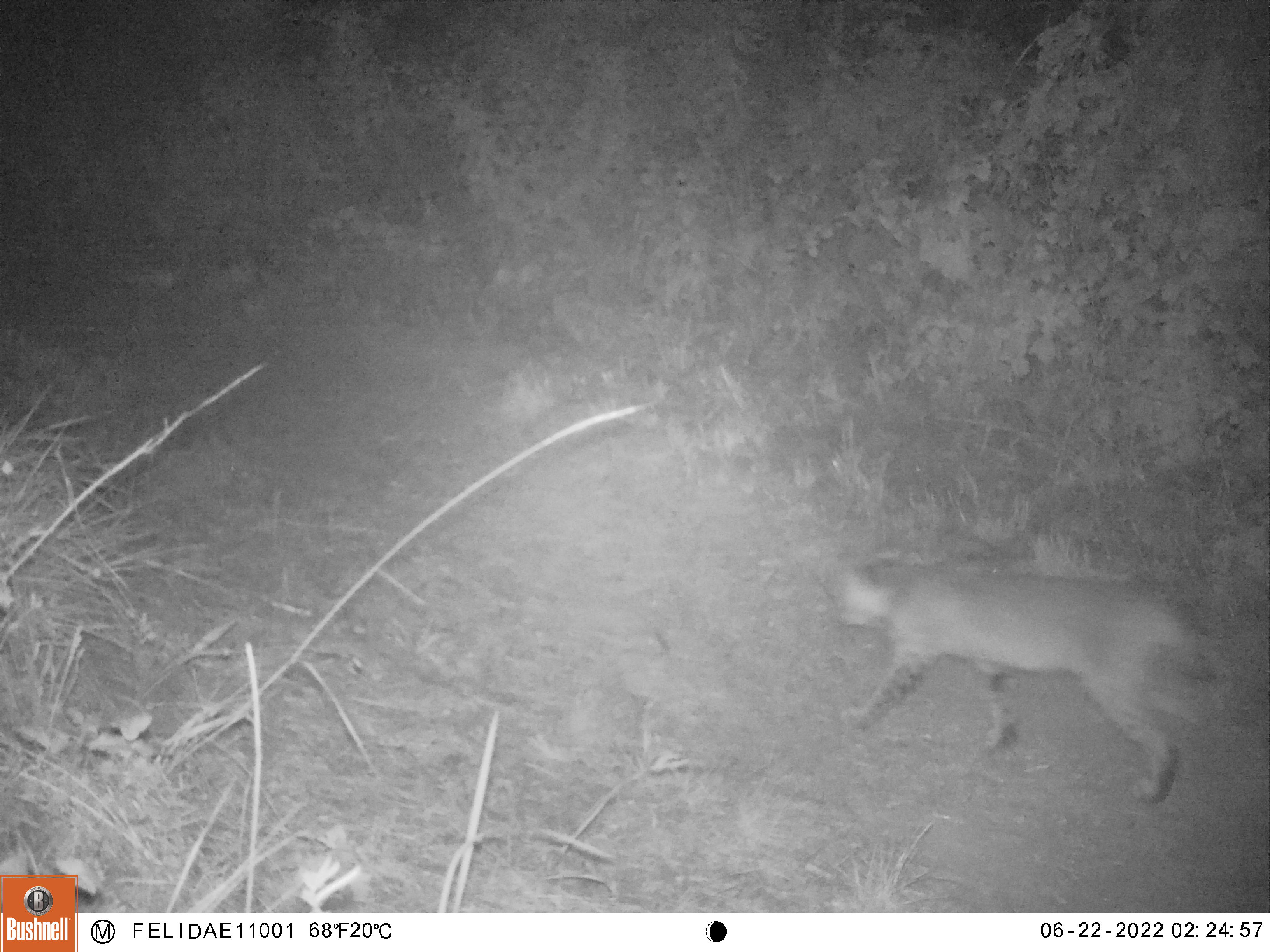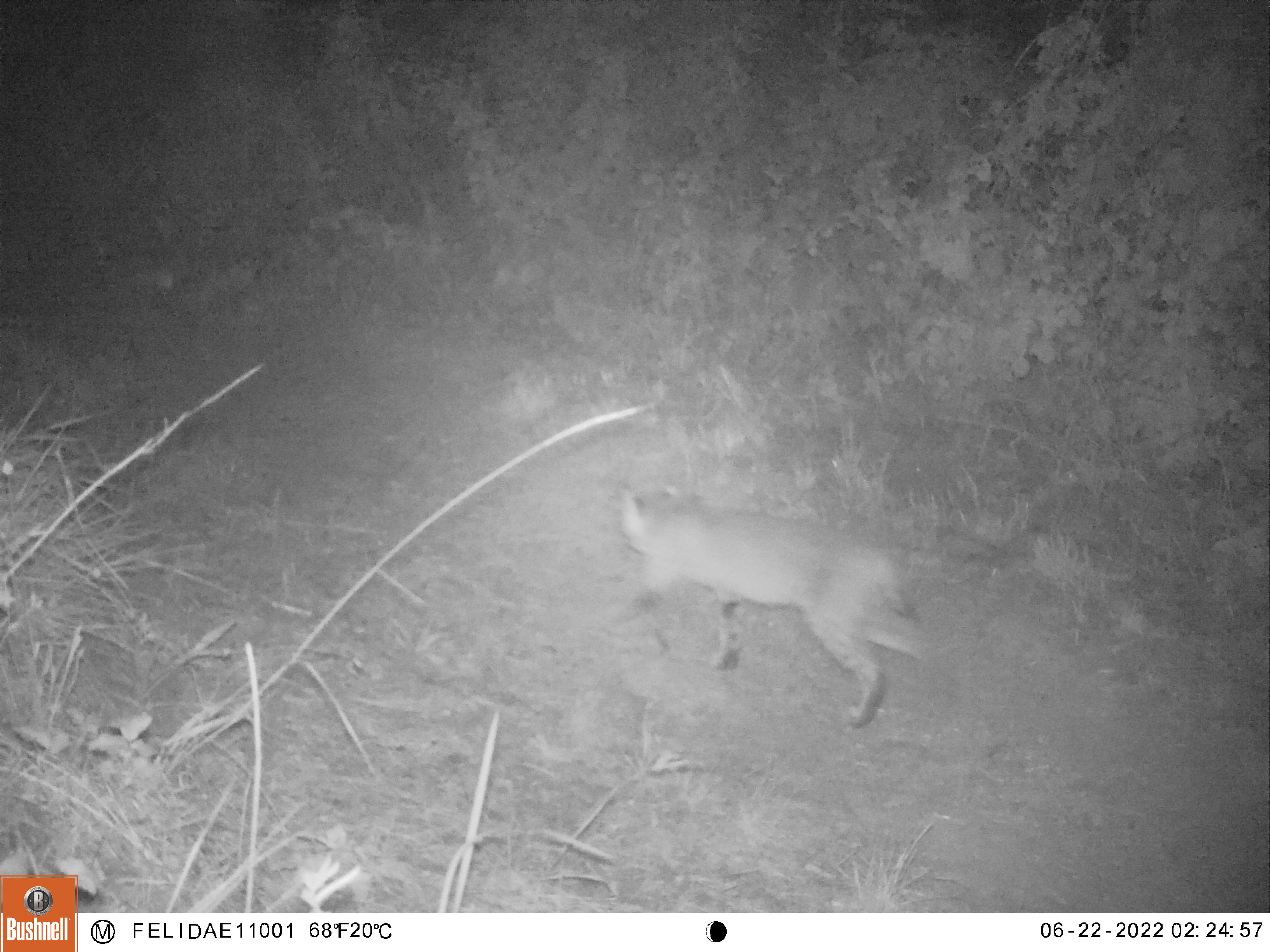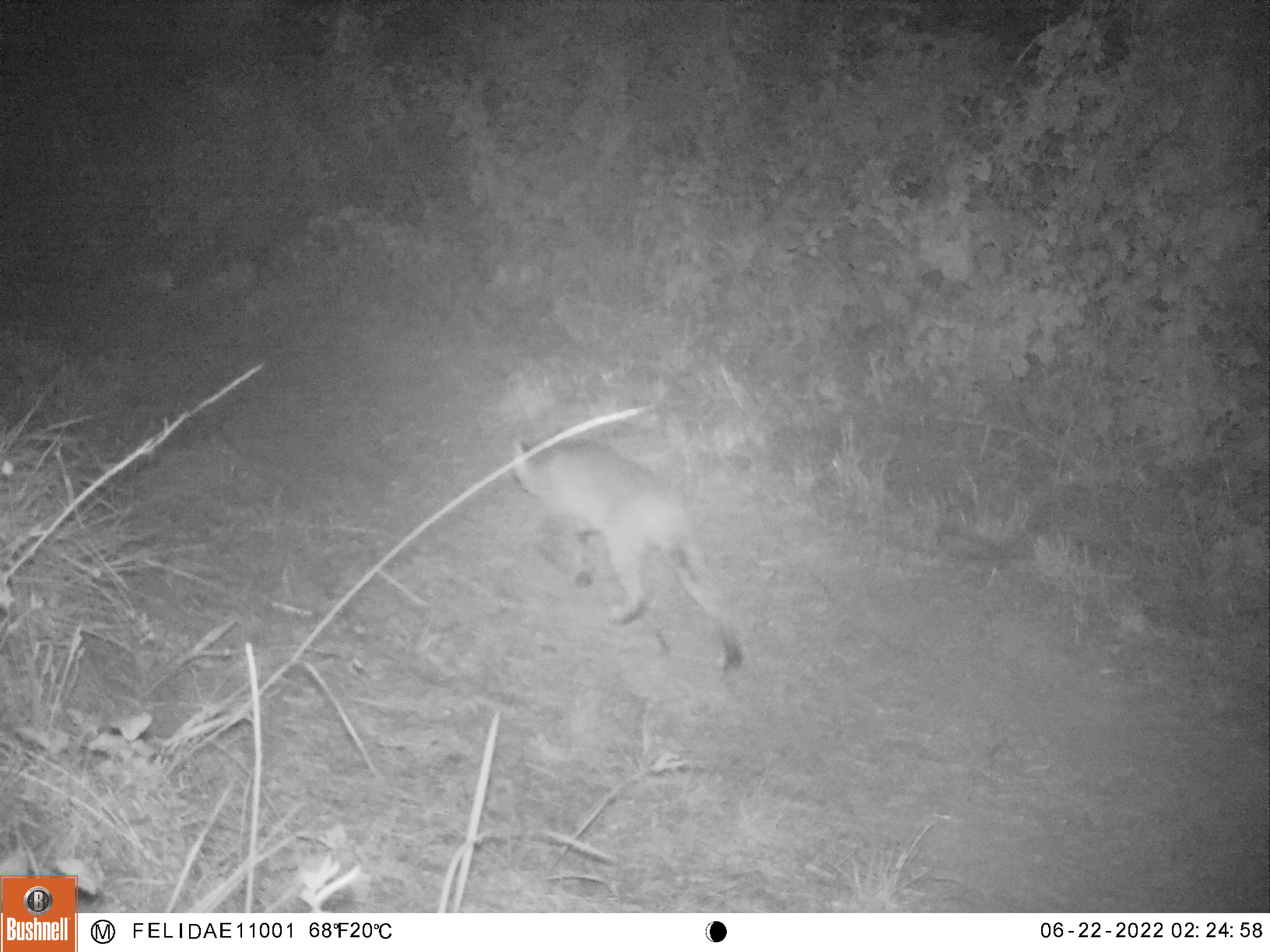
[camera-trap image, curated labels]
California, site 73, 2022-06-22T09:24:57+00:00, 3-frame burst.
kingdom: Animalia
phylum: Chordata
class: Mammalia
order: Carnivora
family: Felidae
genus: Lynx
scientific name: Lynx rufus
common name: bobcat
Bobcat (Lynx rufus).